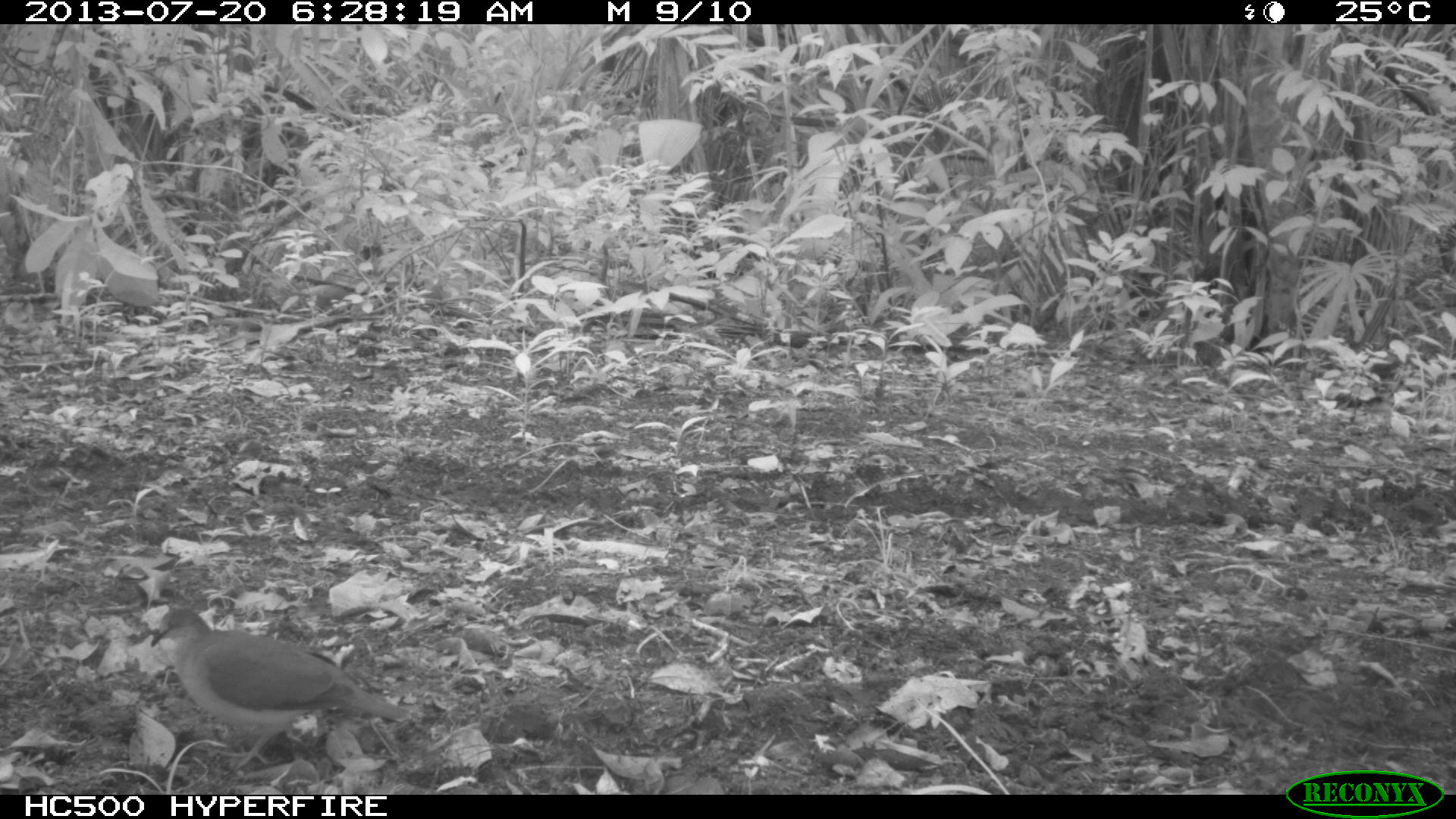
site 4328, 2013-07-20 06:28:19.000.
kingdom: Animalia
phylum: Chordata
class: Aves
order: Columbiformes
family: Columbidae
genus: Leptotila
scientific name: Leptotila plumbeiceps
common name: gray-headed dove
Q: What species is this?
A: Leptotila plumbeiceps (gray-headed dove).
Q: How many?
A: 1.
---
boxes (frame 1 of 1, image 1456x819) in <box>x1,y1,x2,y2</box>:
leptotila plumbeiceps: <box>149,604,409,772</box>